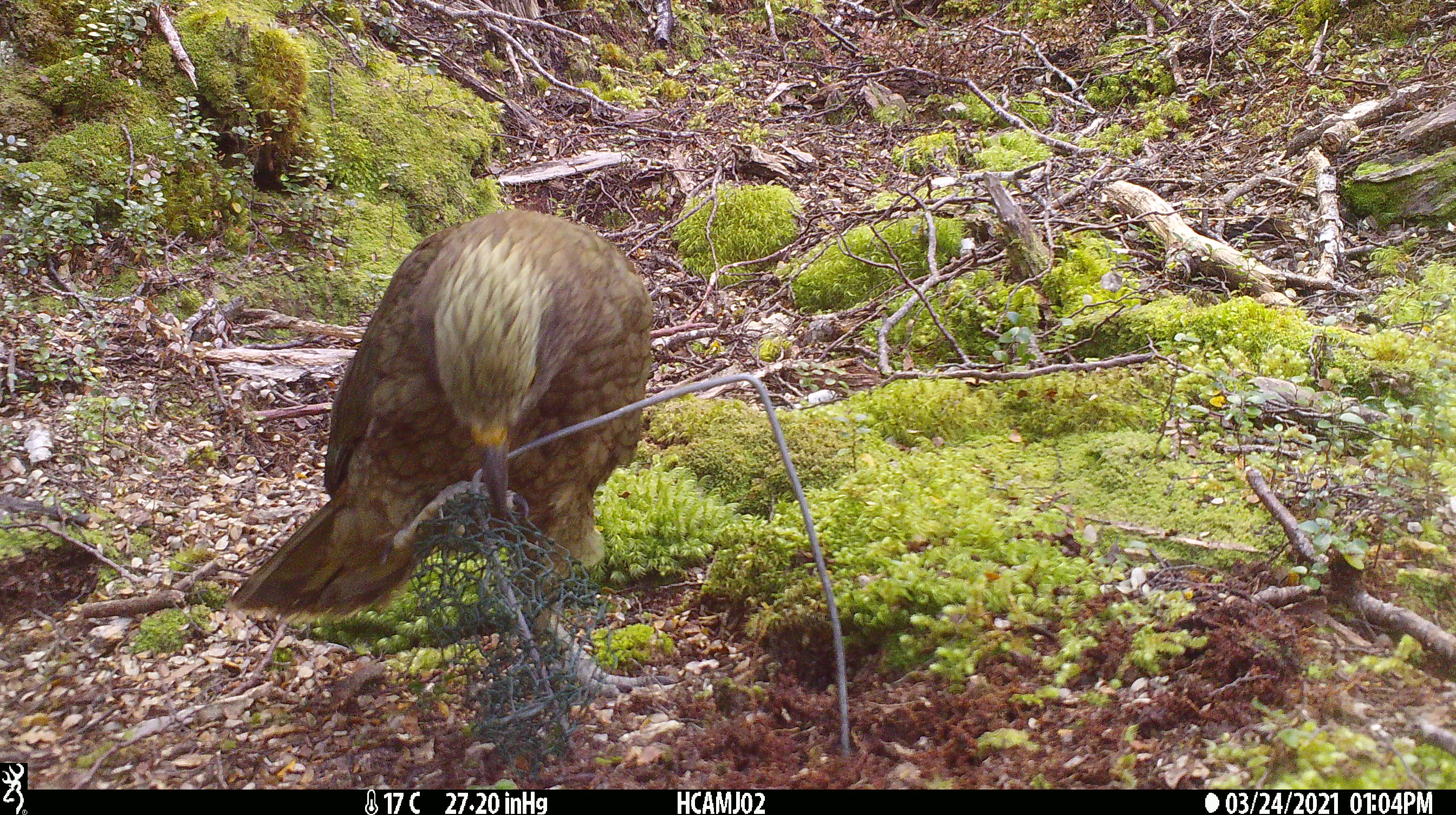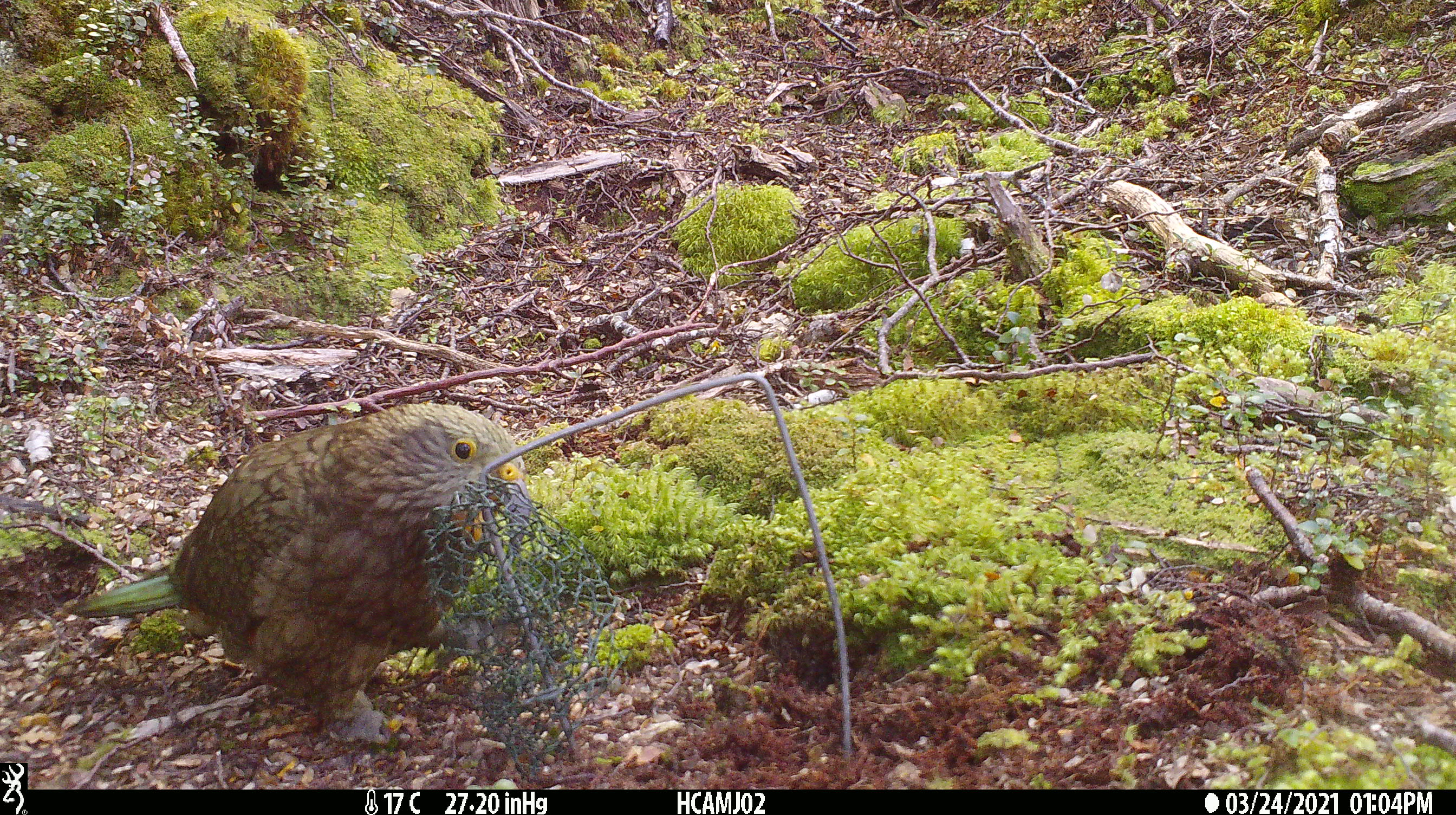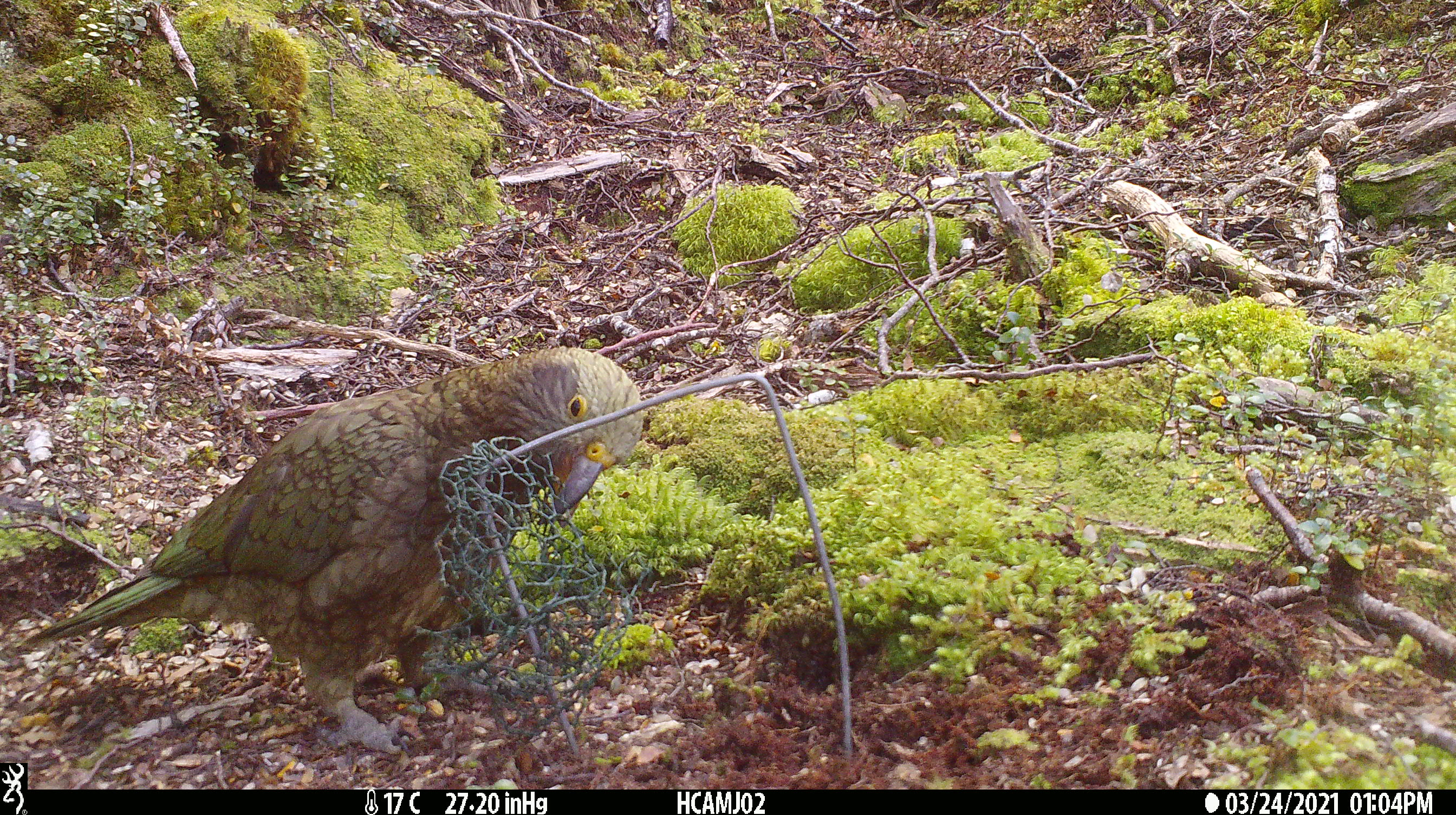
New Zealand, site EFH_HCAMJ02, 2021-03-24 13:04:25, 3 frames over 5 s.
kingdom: Animalia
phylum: Chordata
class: Aves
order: Psittaciformes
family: Strigopidae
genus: Nestor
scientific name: Nestor notabilis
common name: kea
Kea (Nestor notabilis).